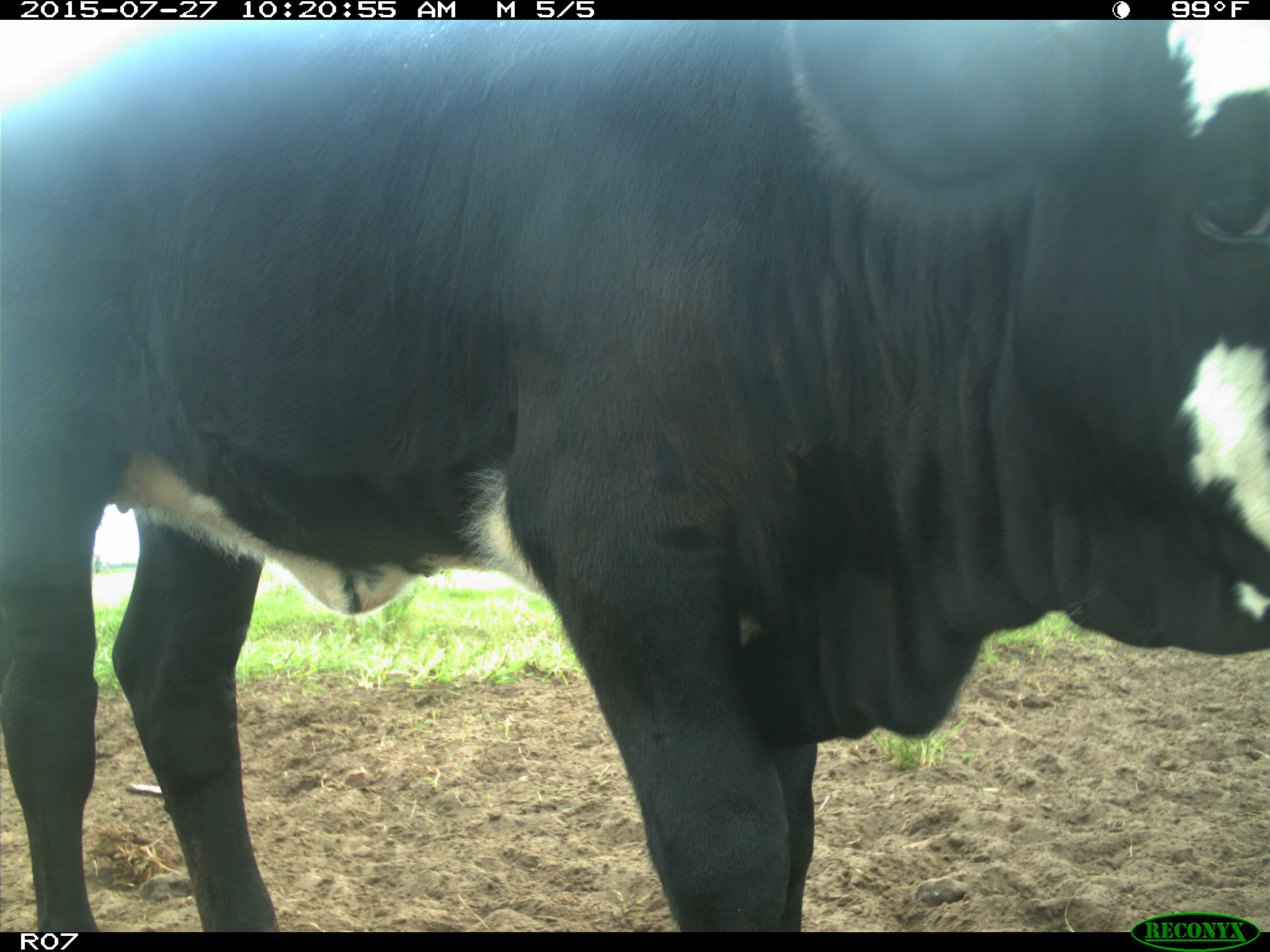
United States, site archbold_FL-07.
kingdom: Animalia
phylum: Chordata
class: Mammalia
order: Artiodactyla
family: Bovidae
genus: Bos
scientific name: Bos taurus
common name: domestic cow